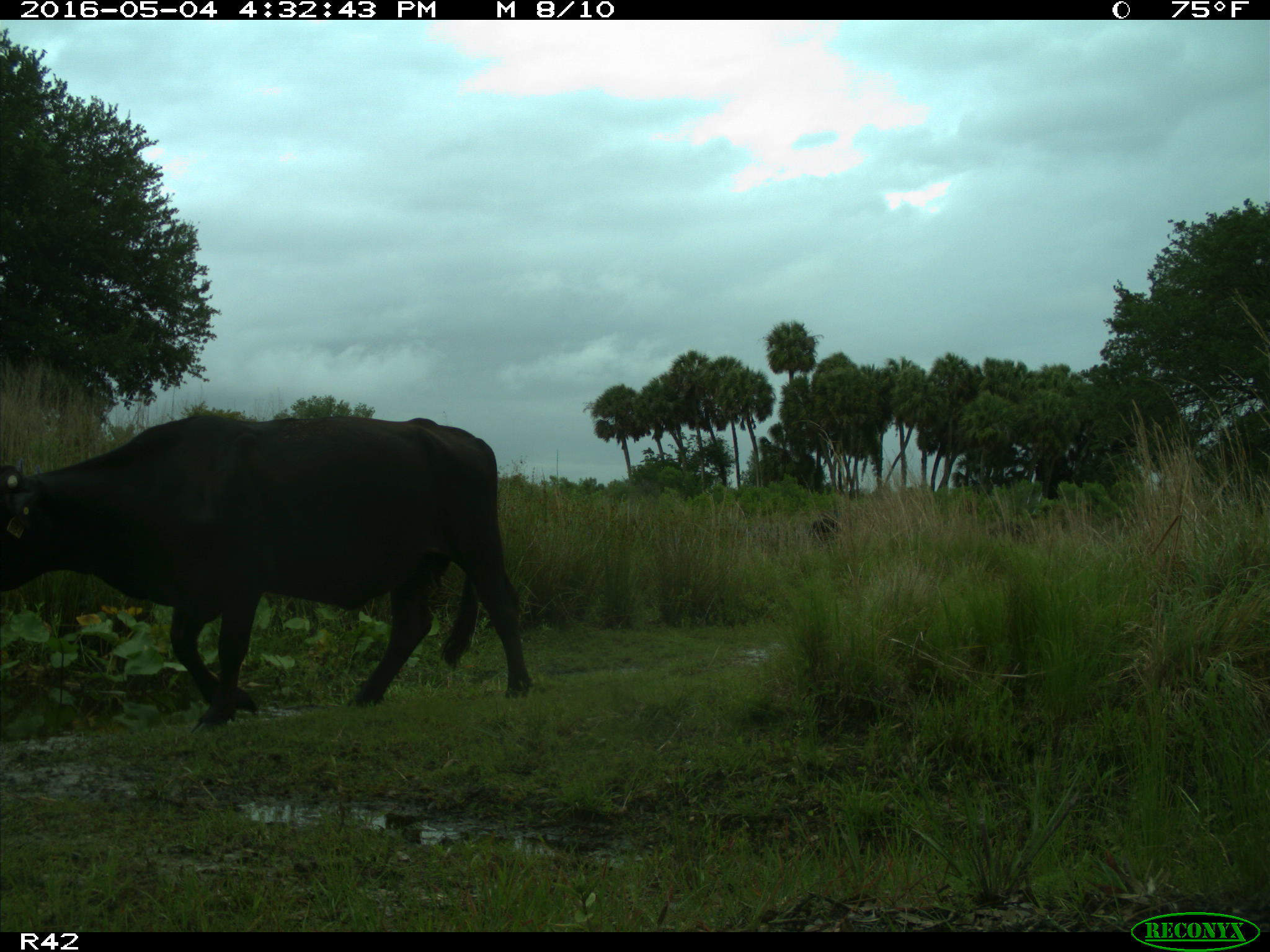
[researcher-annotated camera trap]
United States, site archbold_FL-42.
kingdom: Animalia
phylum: Chordata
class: Mammalia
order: Artiodactyla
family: Bovidae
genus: Bos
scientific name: Bos taurus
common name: domestic cow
Bos taurus (domestic cow).